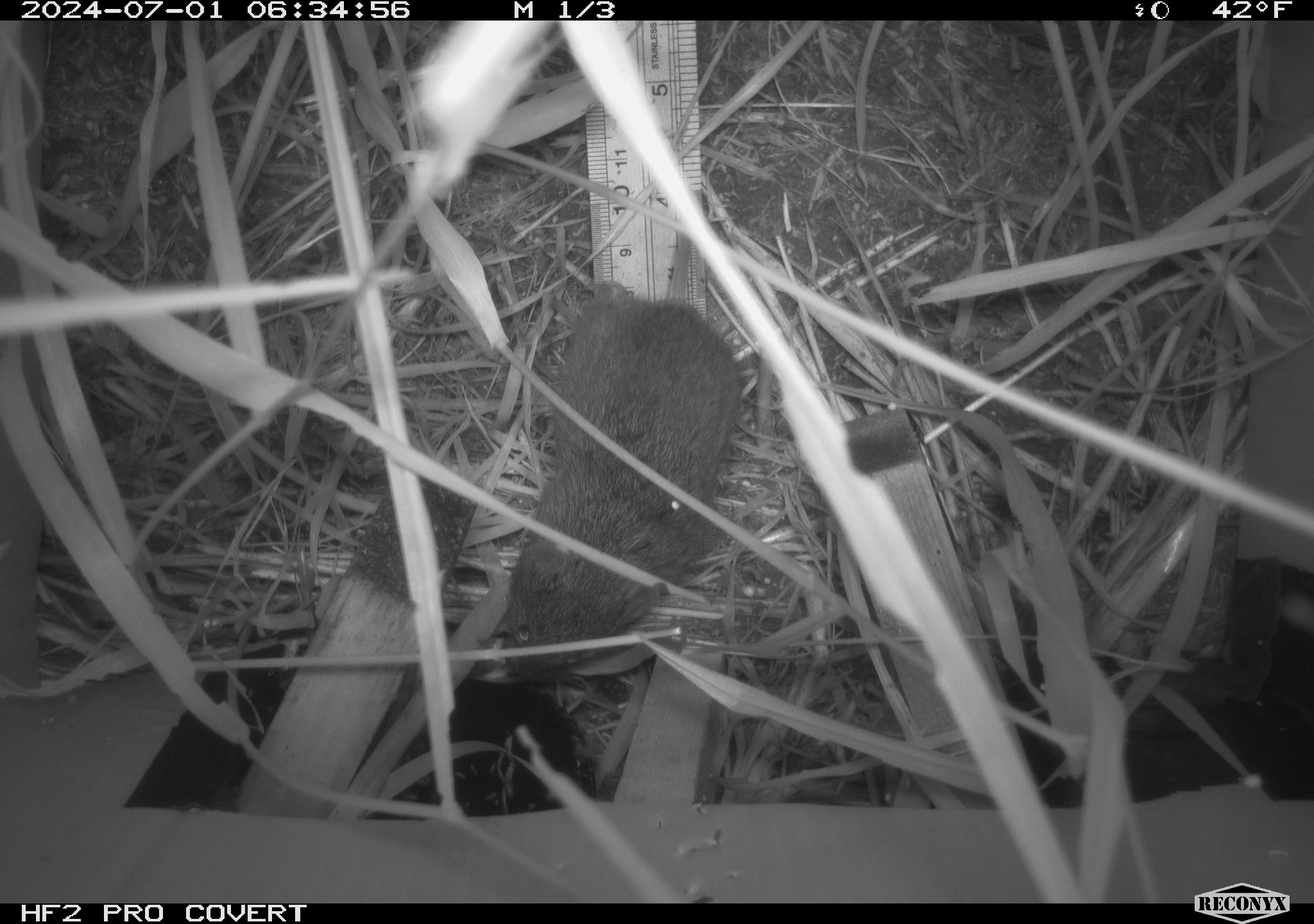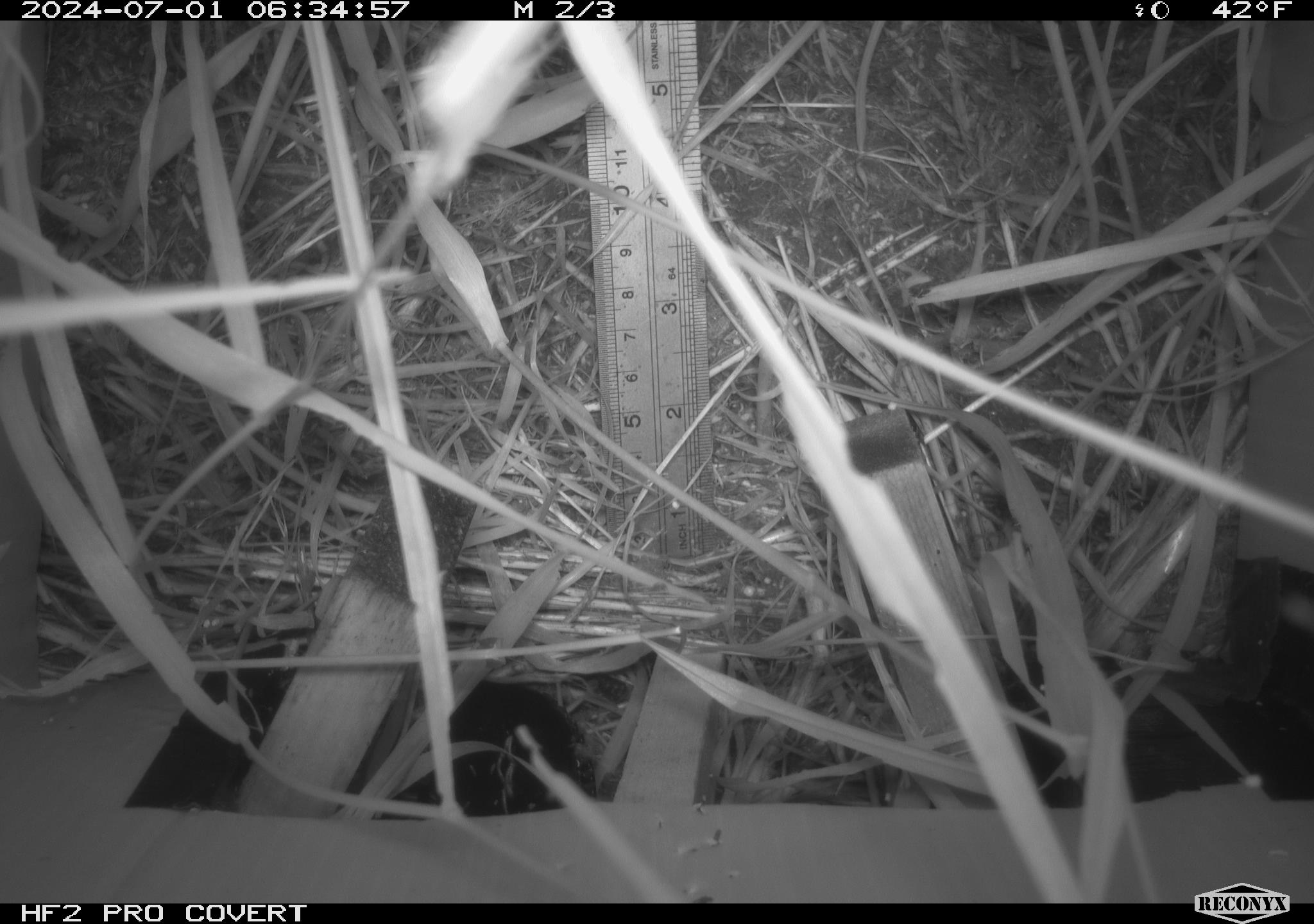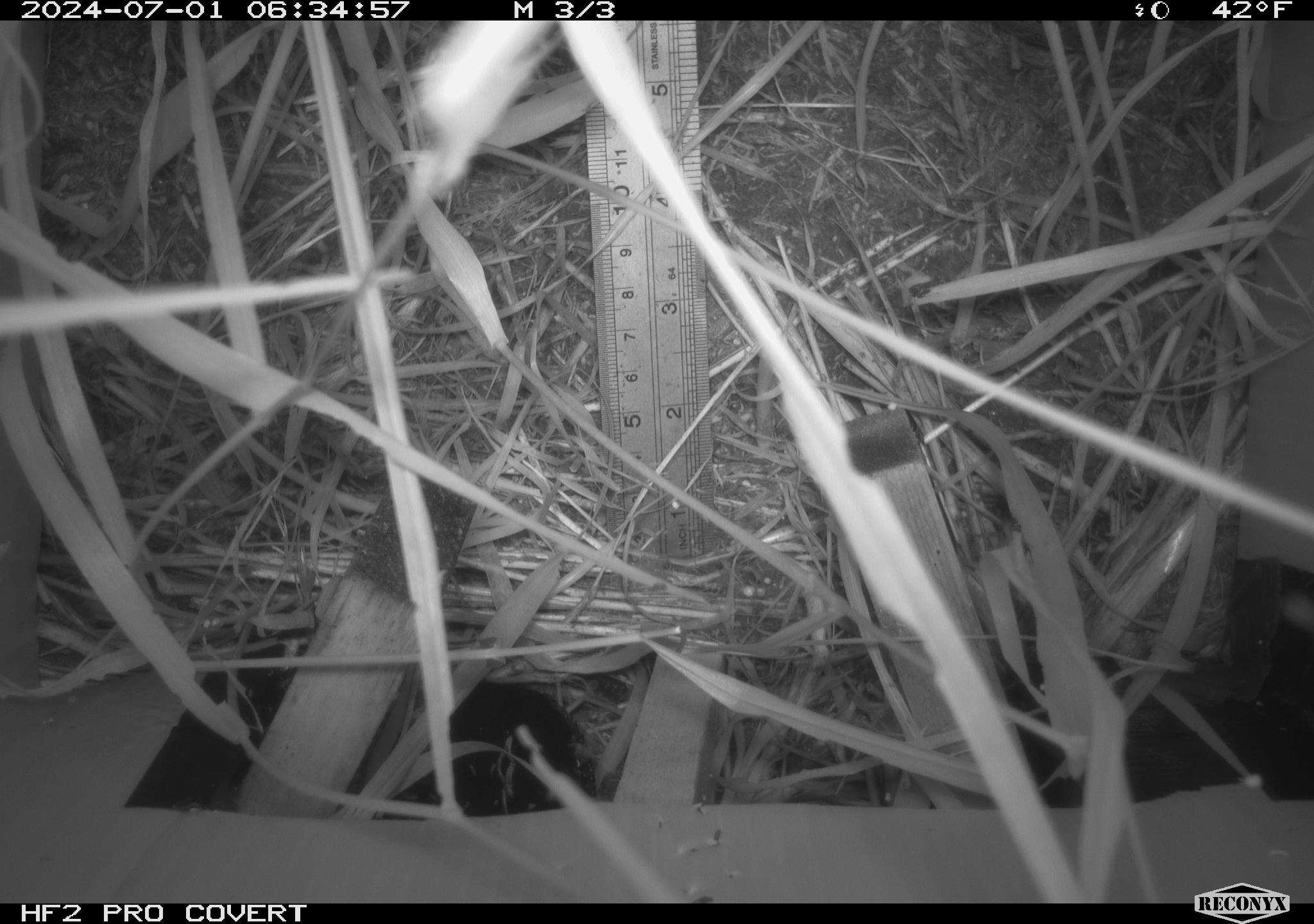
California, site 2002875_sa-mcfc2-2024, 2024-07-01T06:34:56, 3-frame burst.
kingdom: Animalia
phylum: Chordata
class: Mammalia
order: Rodentia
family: Cricetidae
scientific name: Arvicolinae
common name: voles, lemmings, and muskrats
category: arvicolinae subfamily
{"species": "arvicolinae subfamily (voles, lemmings, and muskrats) (Arvicolinae)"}